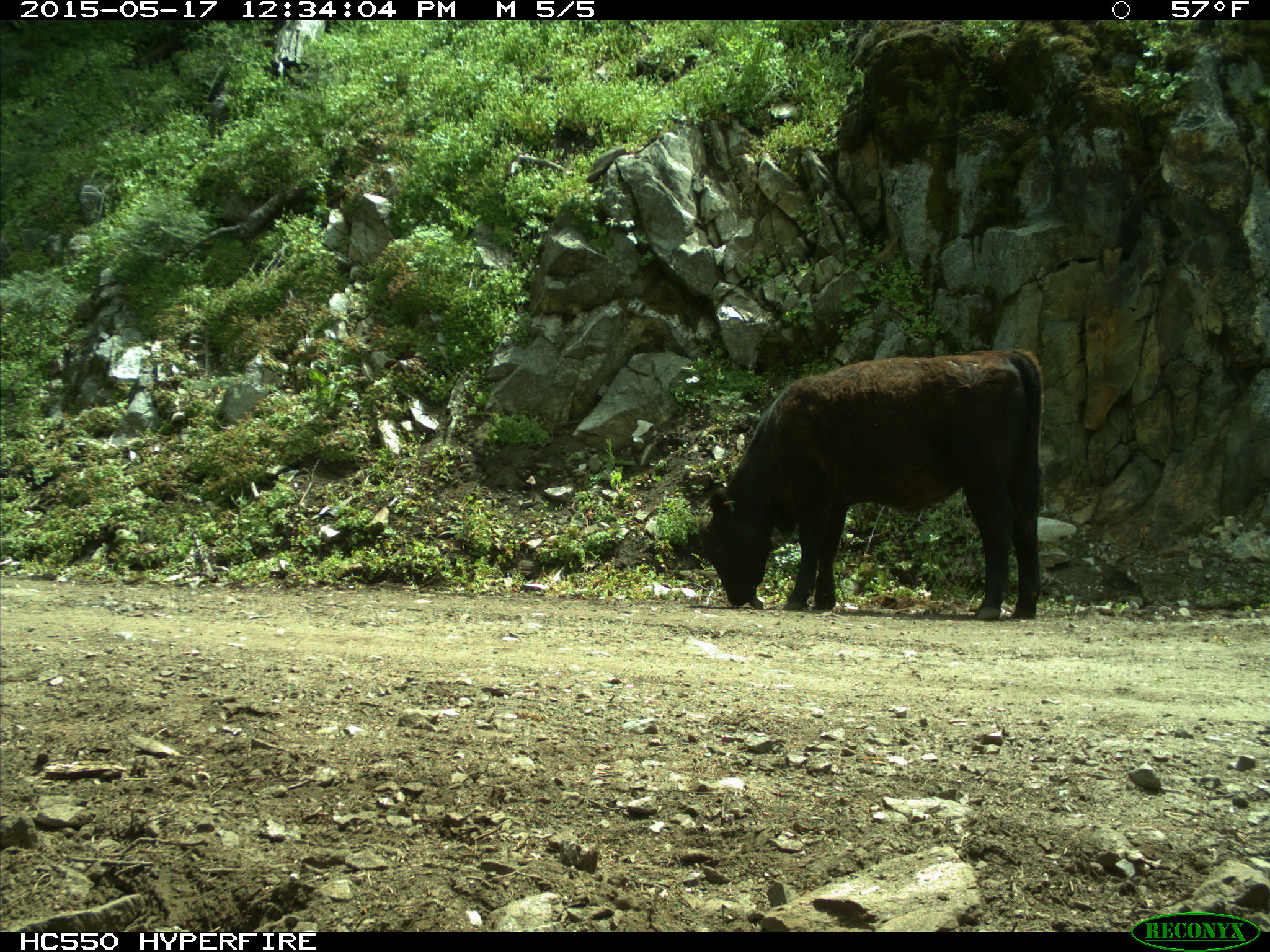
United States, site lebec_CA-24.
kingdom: Animalia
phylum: Chordata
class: Mammalia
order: Artiodactyla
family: Bovidae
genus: Bos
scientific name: Bos taurus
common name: domestic cow